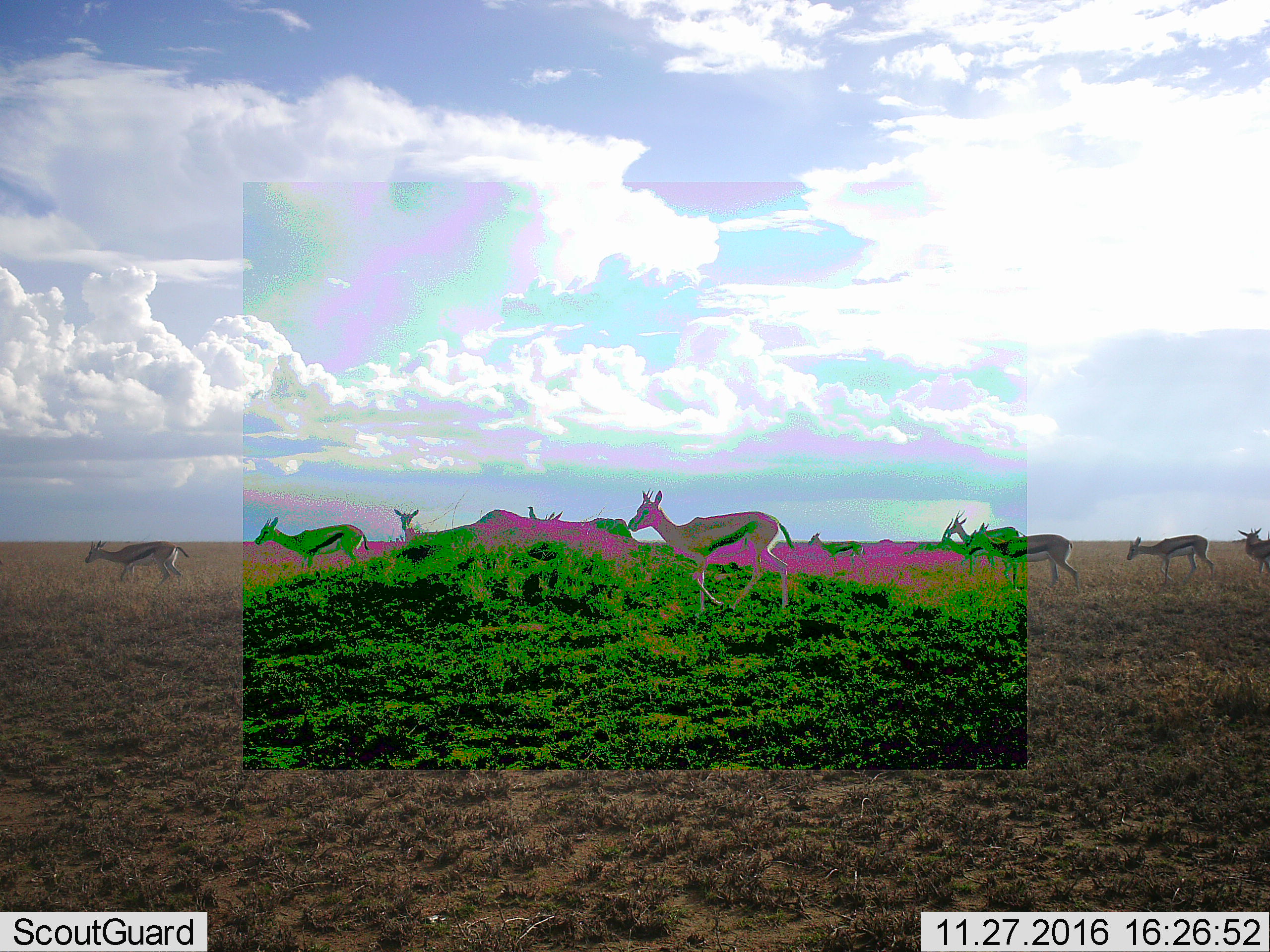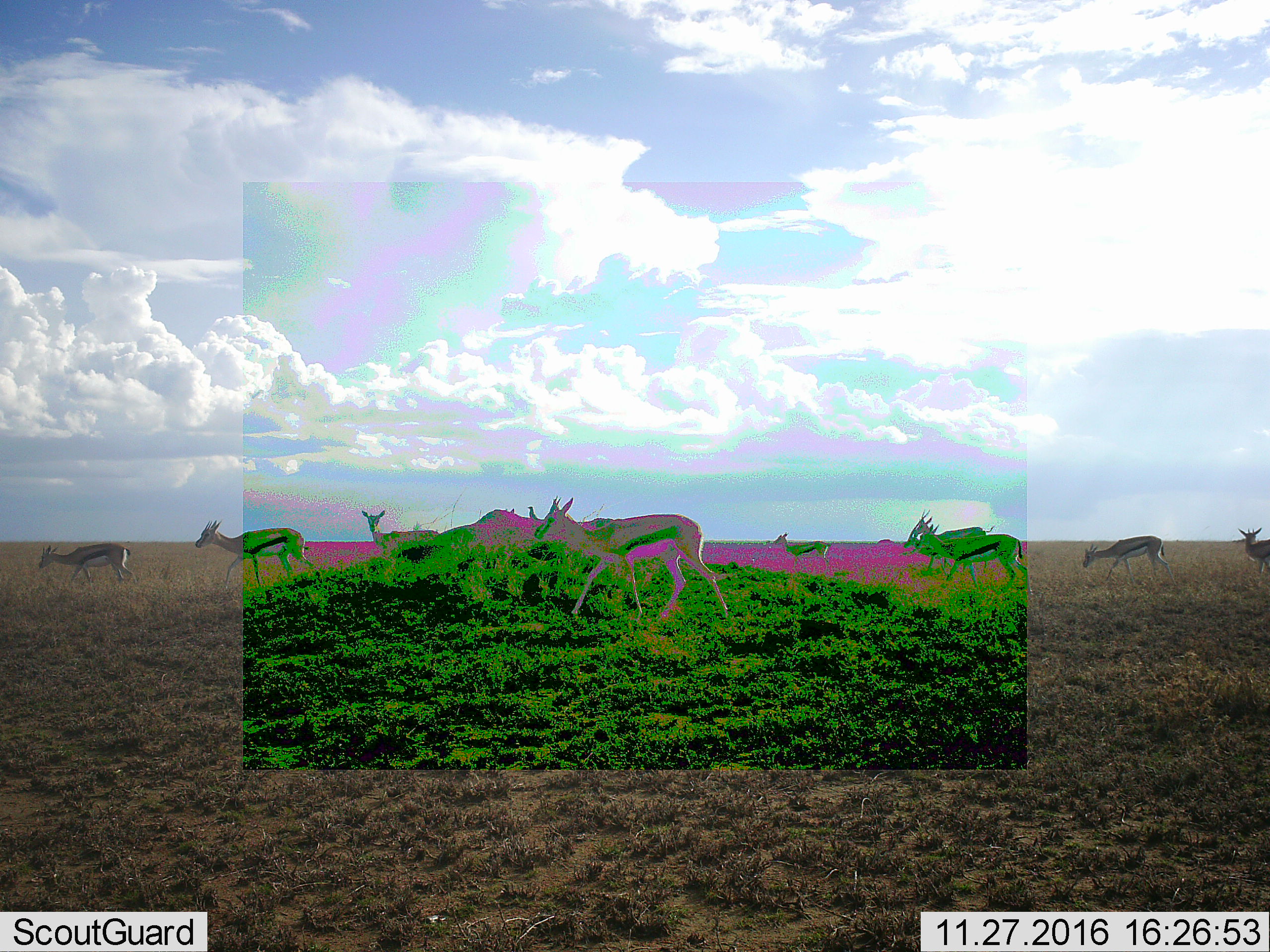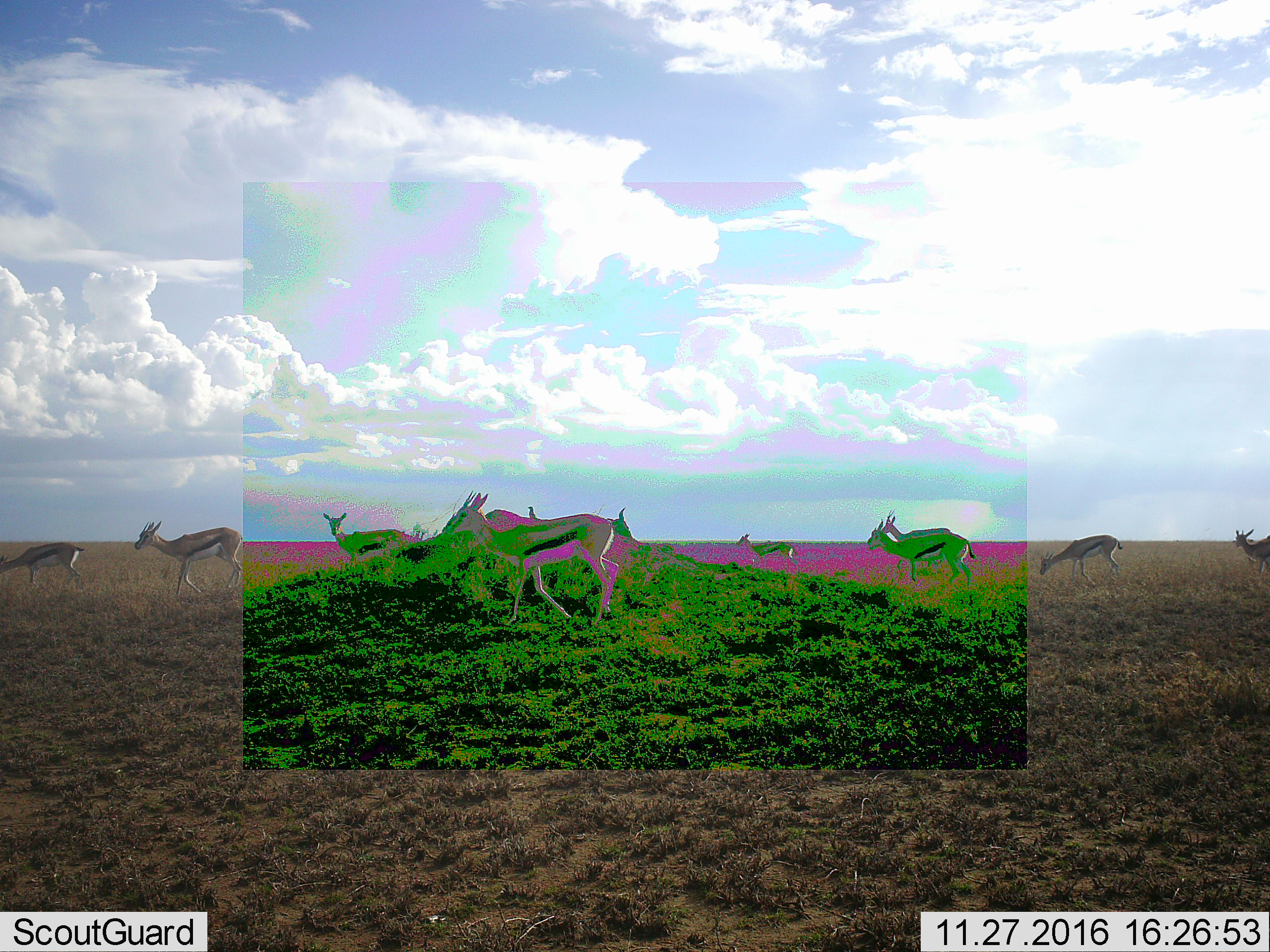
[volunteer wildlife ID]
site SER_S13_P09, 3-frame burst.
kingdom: Animalia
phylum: Chordata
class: Mammalia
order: Artiodactyla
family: Bovidae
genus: Eudorcas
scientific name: Eudorcas thomsonii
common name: thomson's gazelle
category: gazellethomsons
Gazellethomsons (thomson's gazelle) (Eudorcas thomsonii), count 11-50. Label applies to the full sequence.